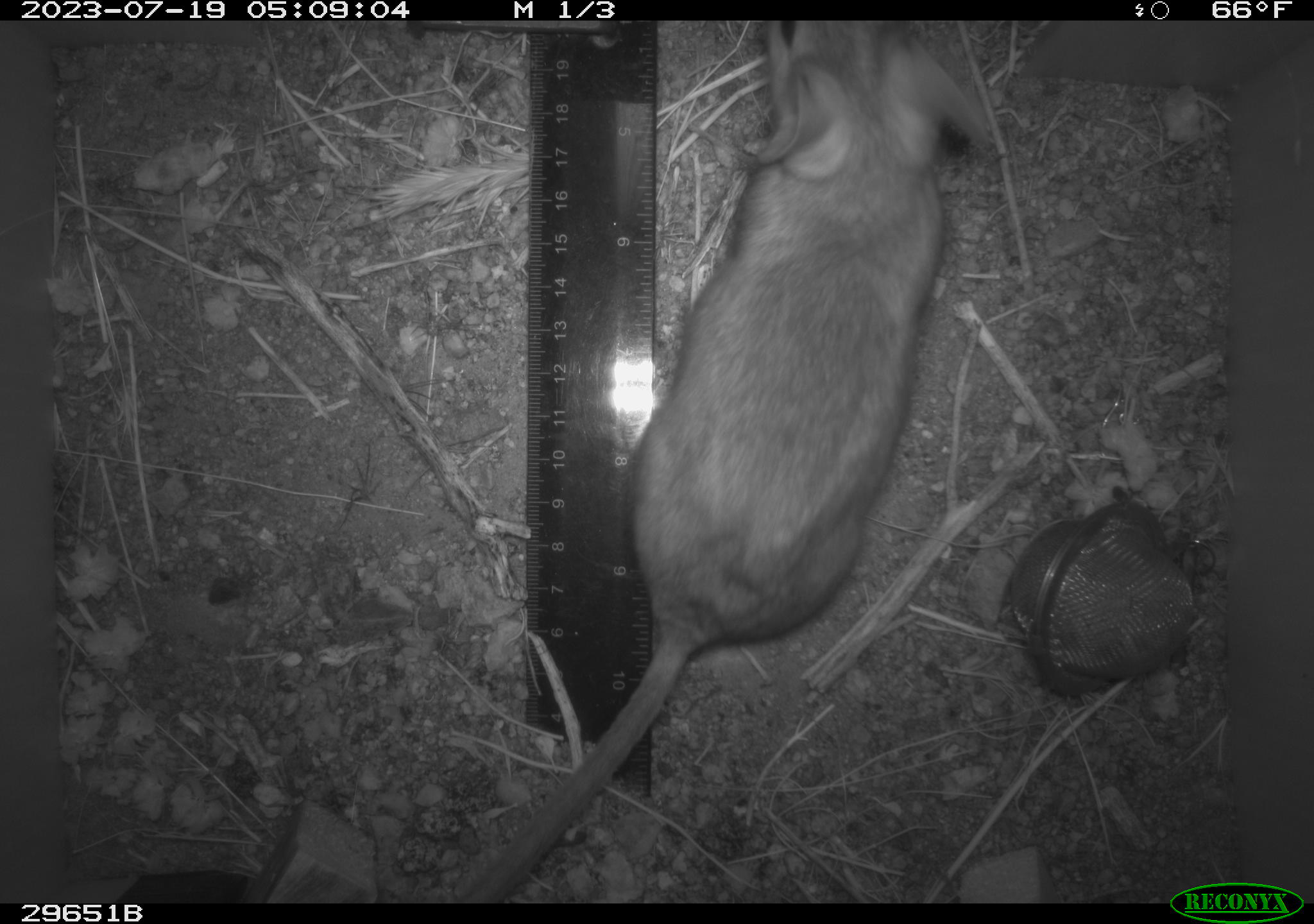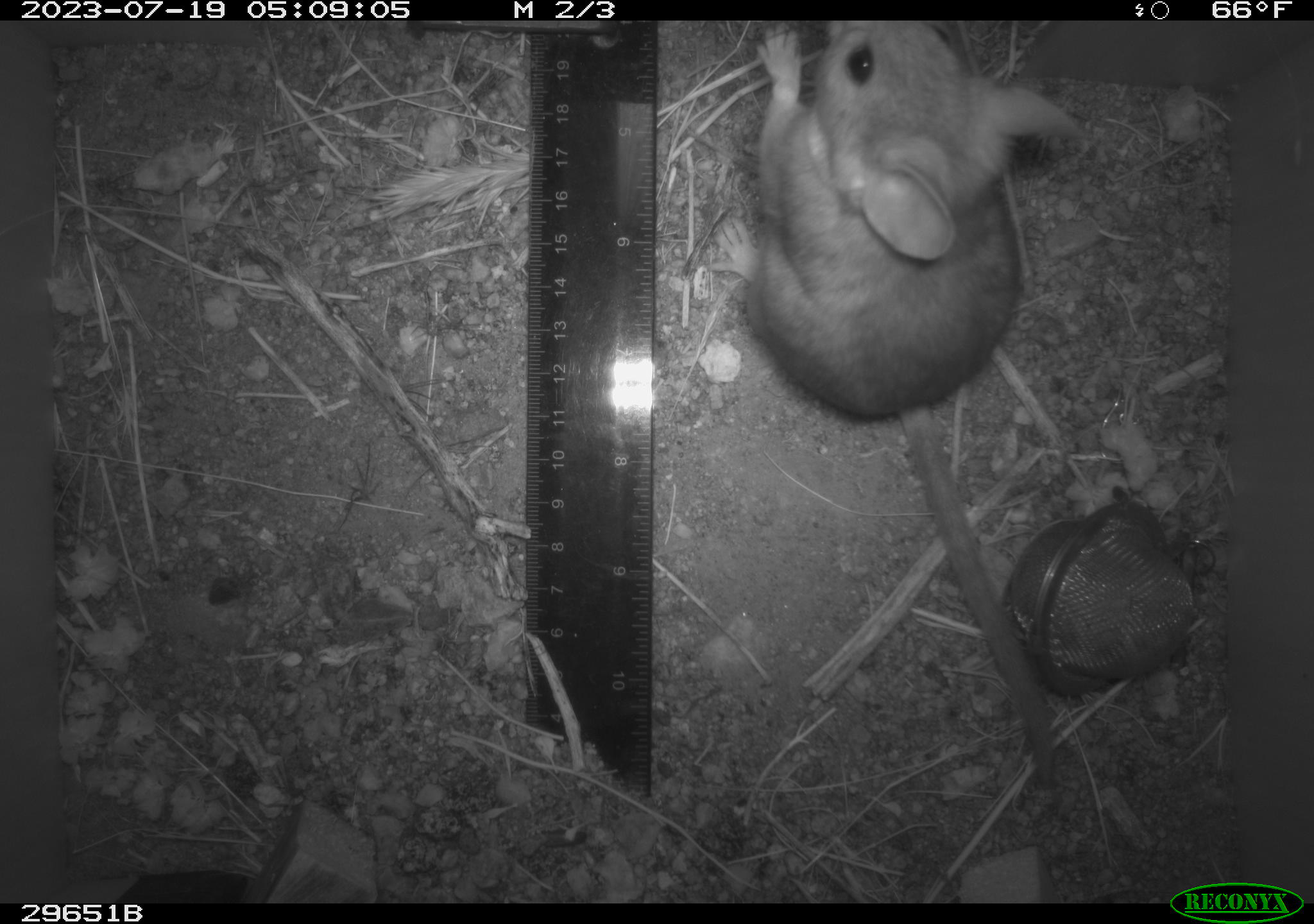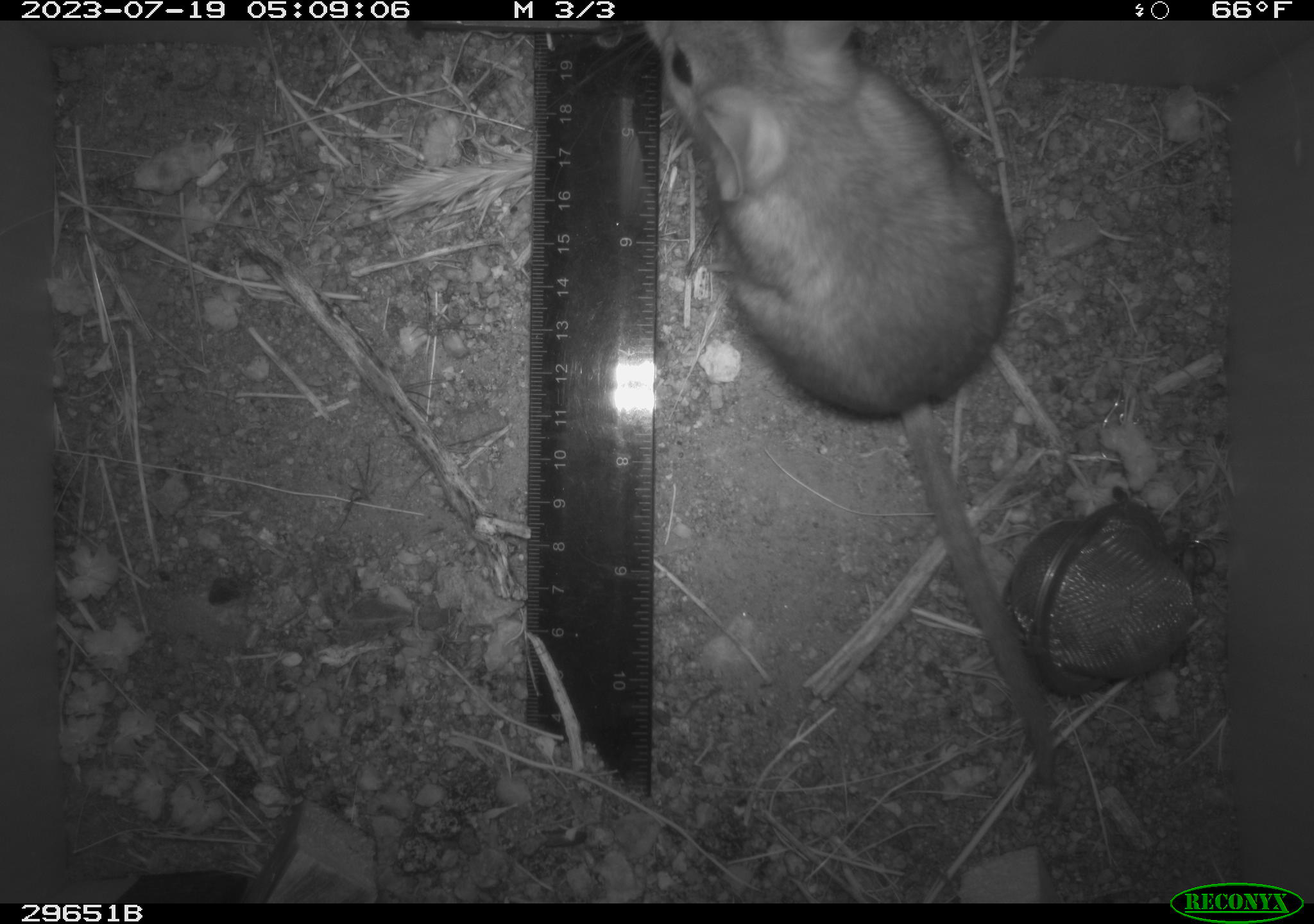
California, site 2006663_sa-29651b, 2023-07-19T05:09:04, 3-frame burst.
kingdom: Animalia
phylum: Chordata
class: Mammalia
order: Rodentia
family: Cricetidae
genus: Neotoma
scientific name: Neotoma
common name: pack rat or woodrat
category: neotoma species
Neotoma species (pack rat or woodrat) (Neotoma).